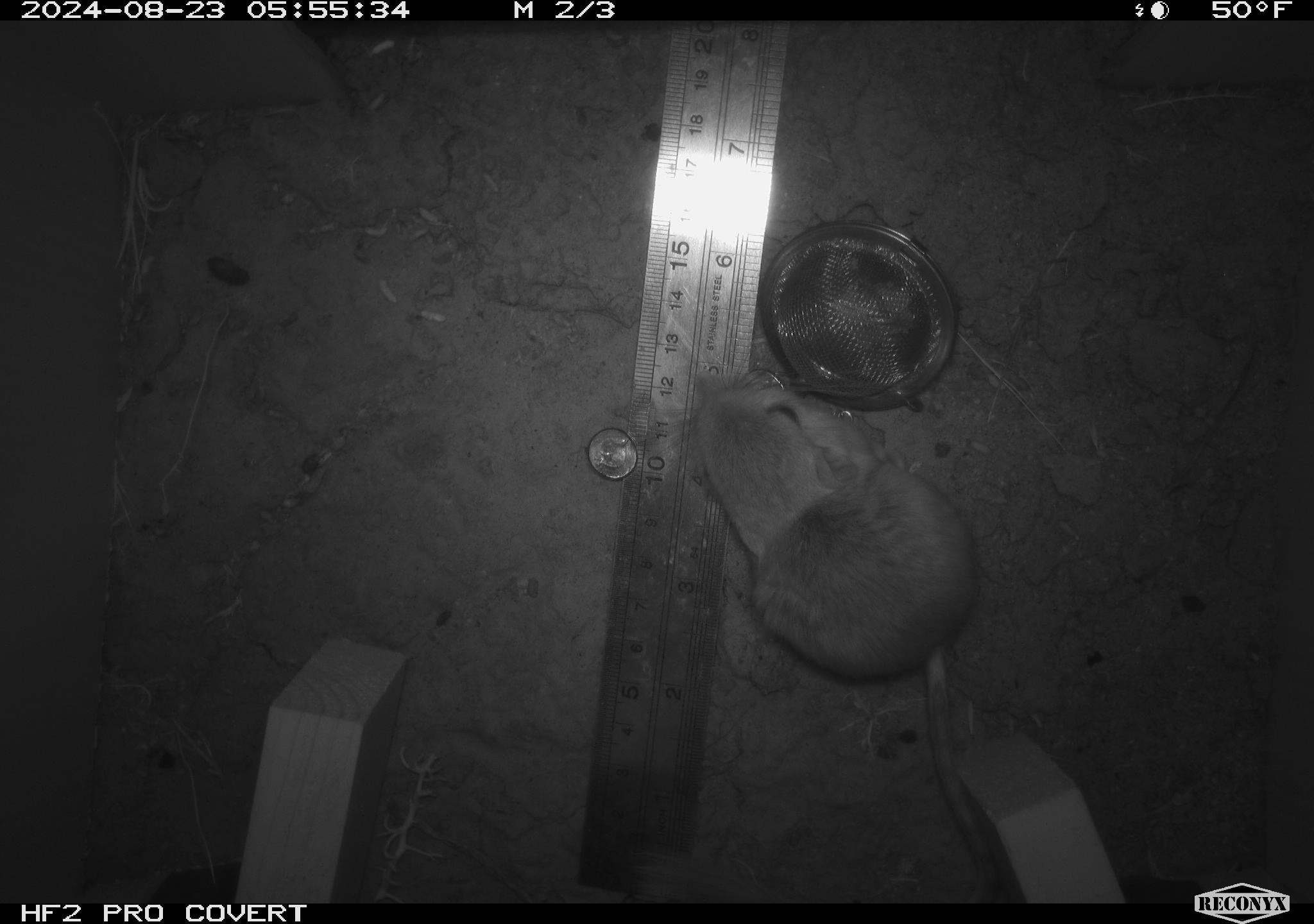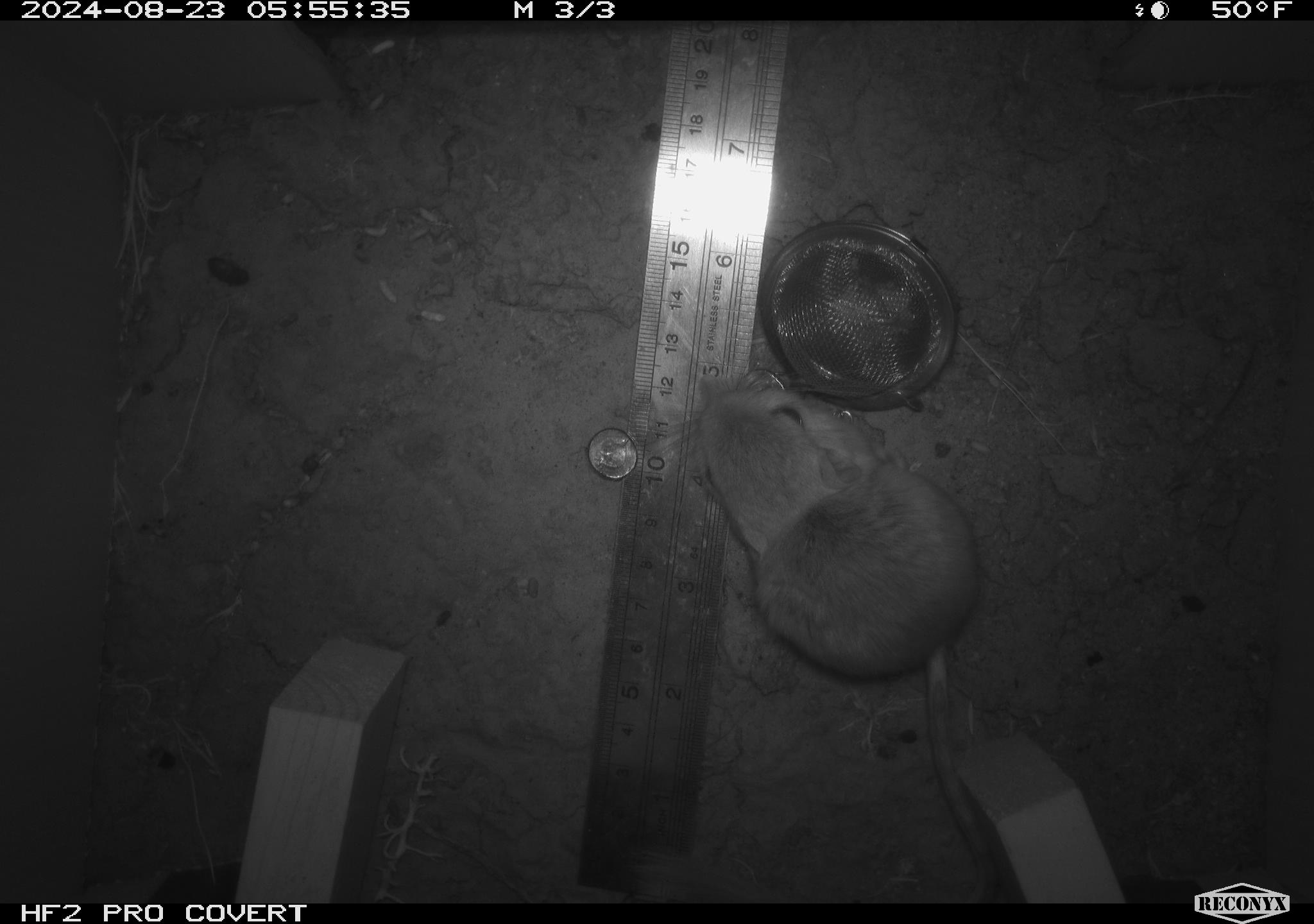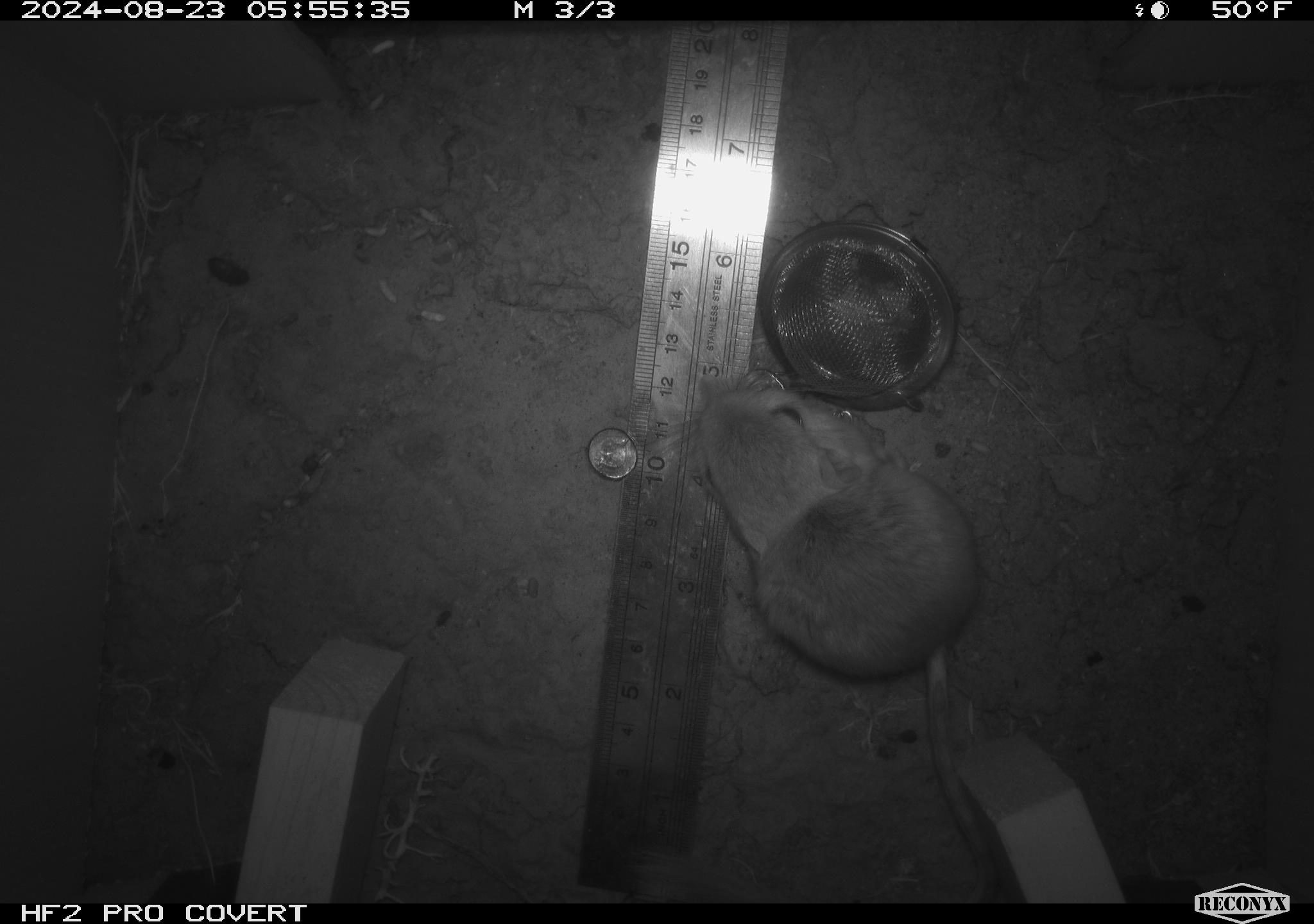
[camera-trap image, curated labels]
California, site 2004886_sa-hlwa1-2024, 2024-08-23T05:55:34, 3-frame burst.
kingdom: Animalia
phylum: Chordata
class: Mammalia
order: Rodentia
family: Heteromyidae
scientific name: Heteromyidae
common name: kangaroo rats and pocket mice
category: heteromyidae family